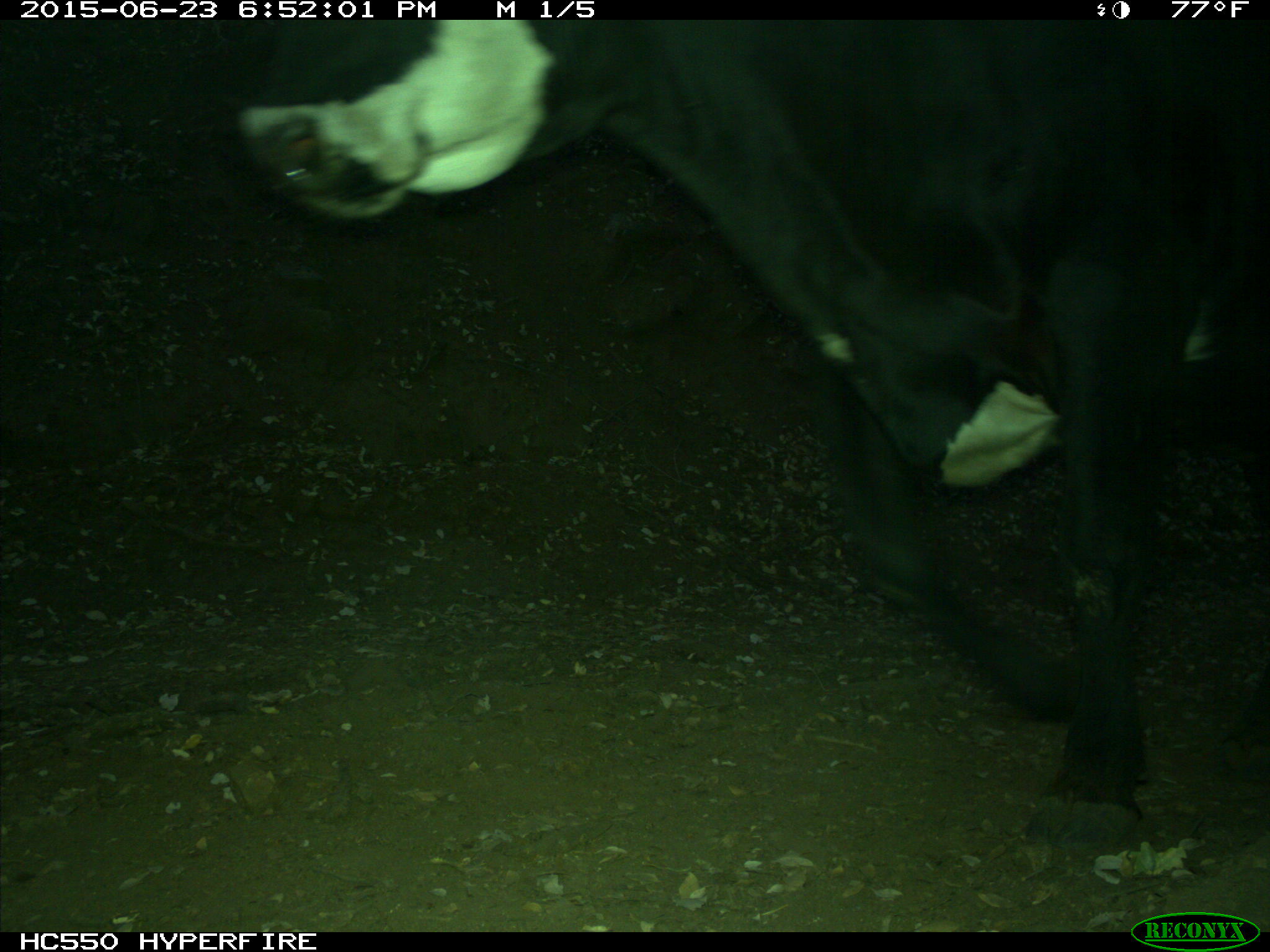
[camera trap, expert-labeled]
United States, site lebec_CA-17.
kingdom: Animalia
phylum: Chordata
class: Mammalia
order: Artiodactyla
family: Bovidae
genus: Bos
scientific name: Bos taurus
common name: domestic cow